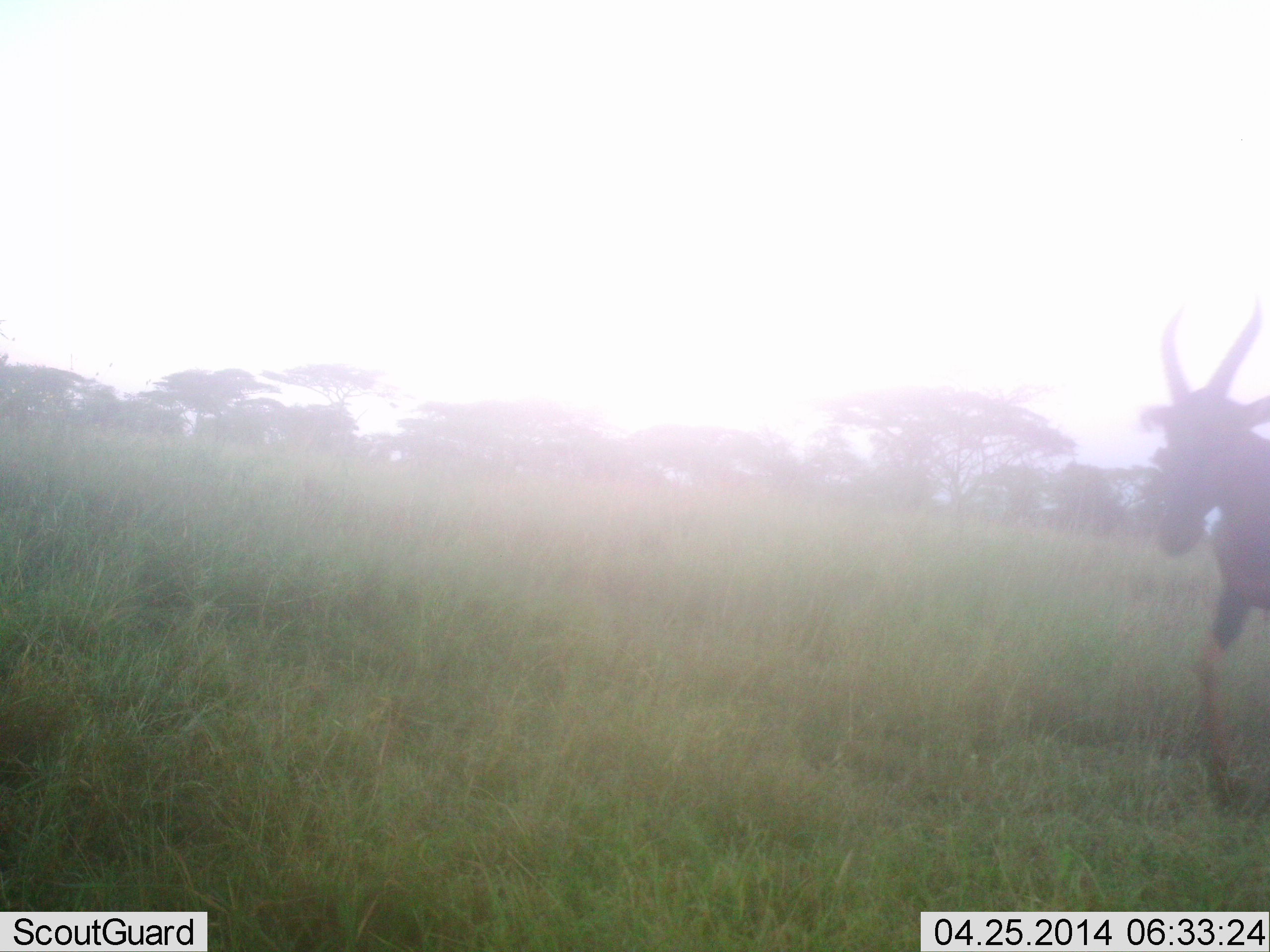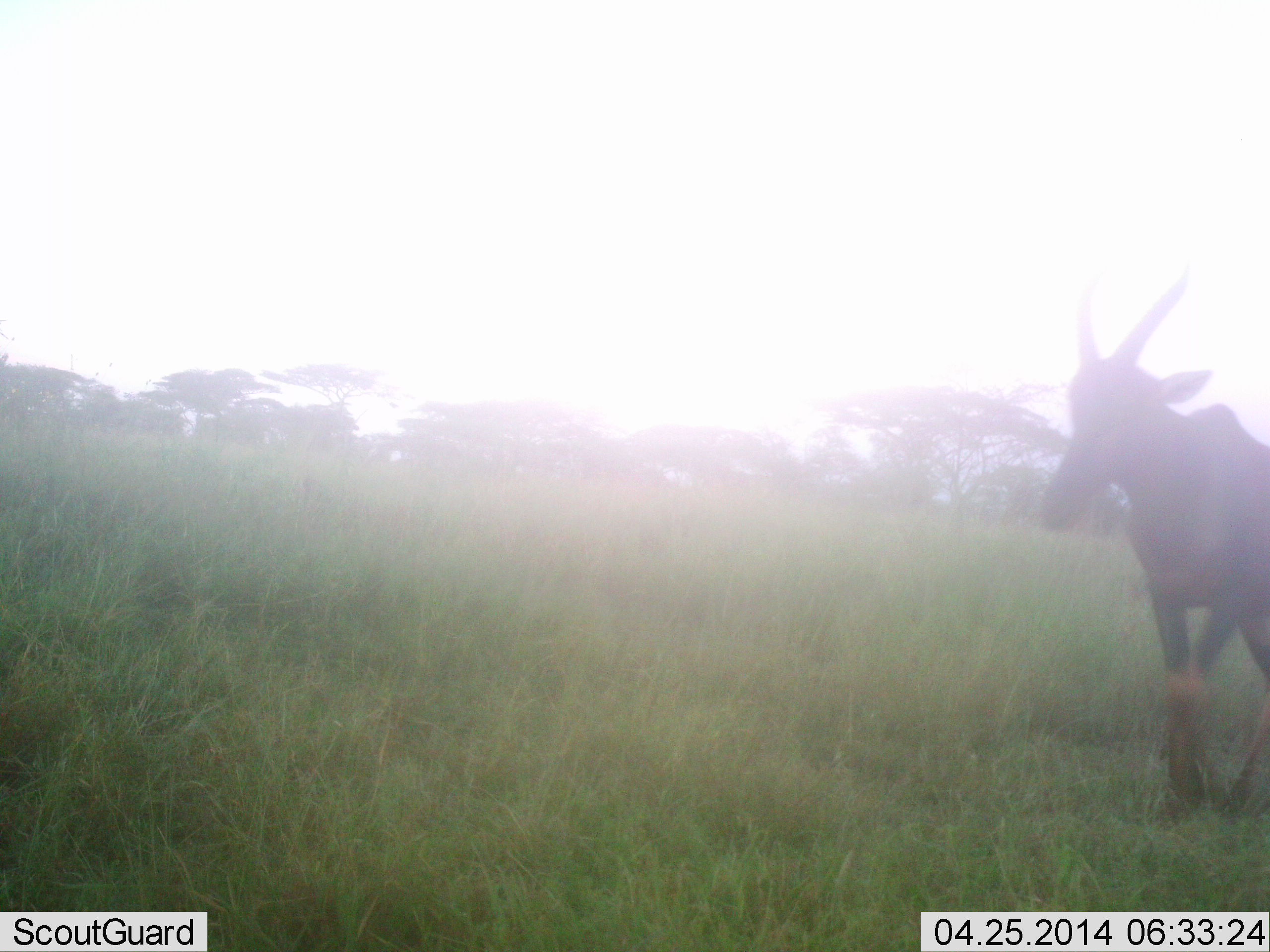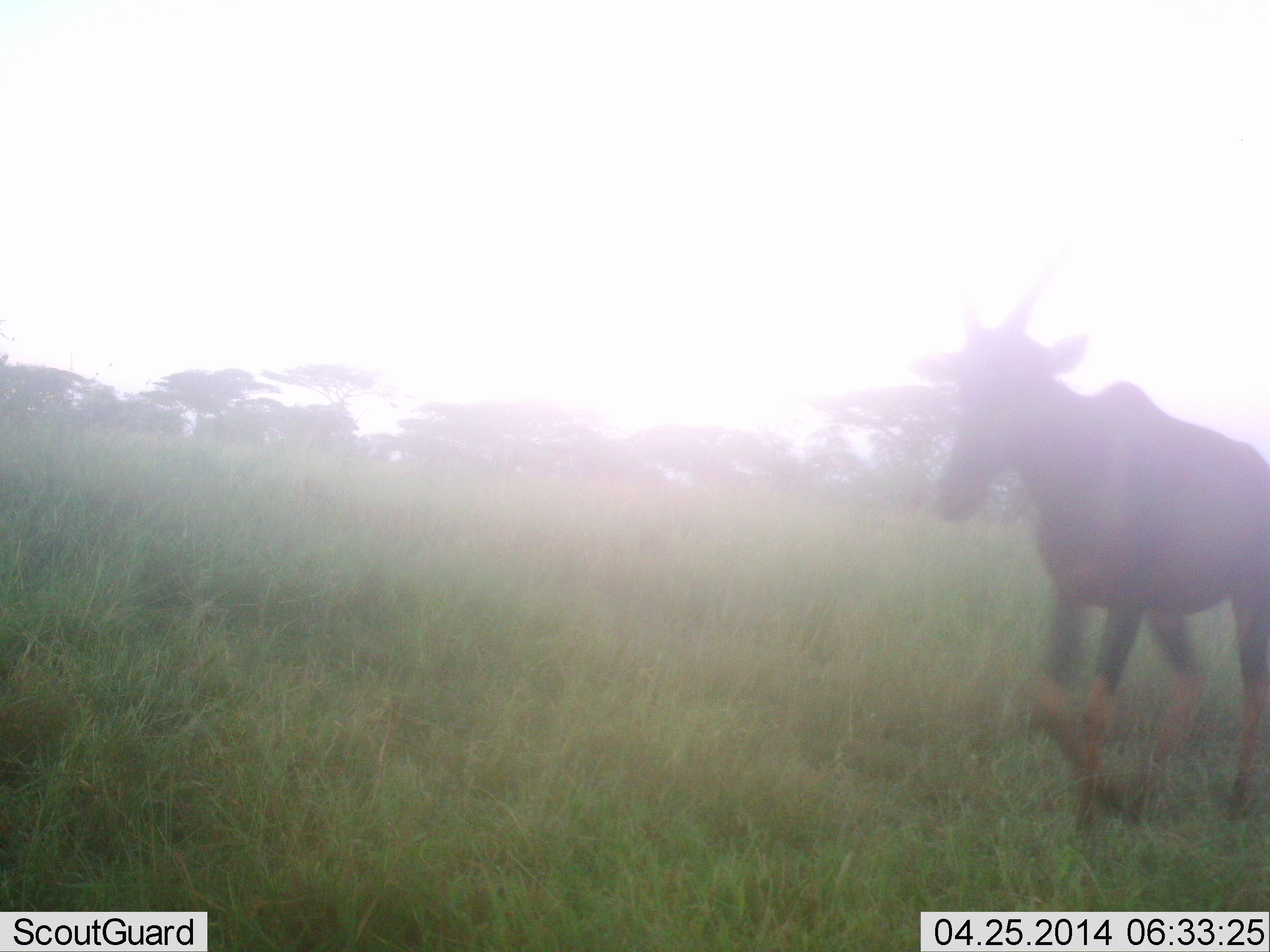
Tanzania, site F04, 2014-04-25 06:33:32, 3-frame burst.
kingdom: Animalia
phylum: Chordata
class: Mammalia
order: Artiodactyla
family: Bovidae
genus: Damaliscus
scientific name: Damaliscus lunatus jimela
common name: topi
Topi (Damaliscus lunatus jimela), count 1. Behavior (volunteer vote fractions): standing 10%, resting 0%, moving 100%, interacting 0%. Young present (vote fraction): 0%. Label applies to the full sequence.